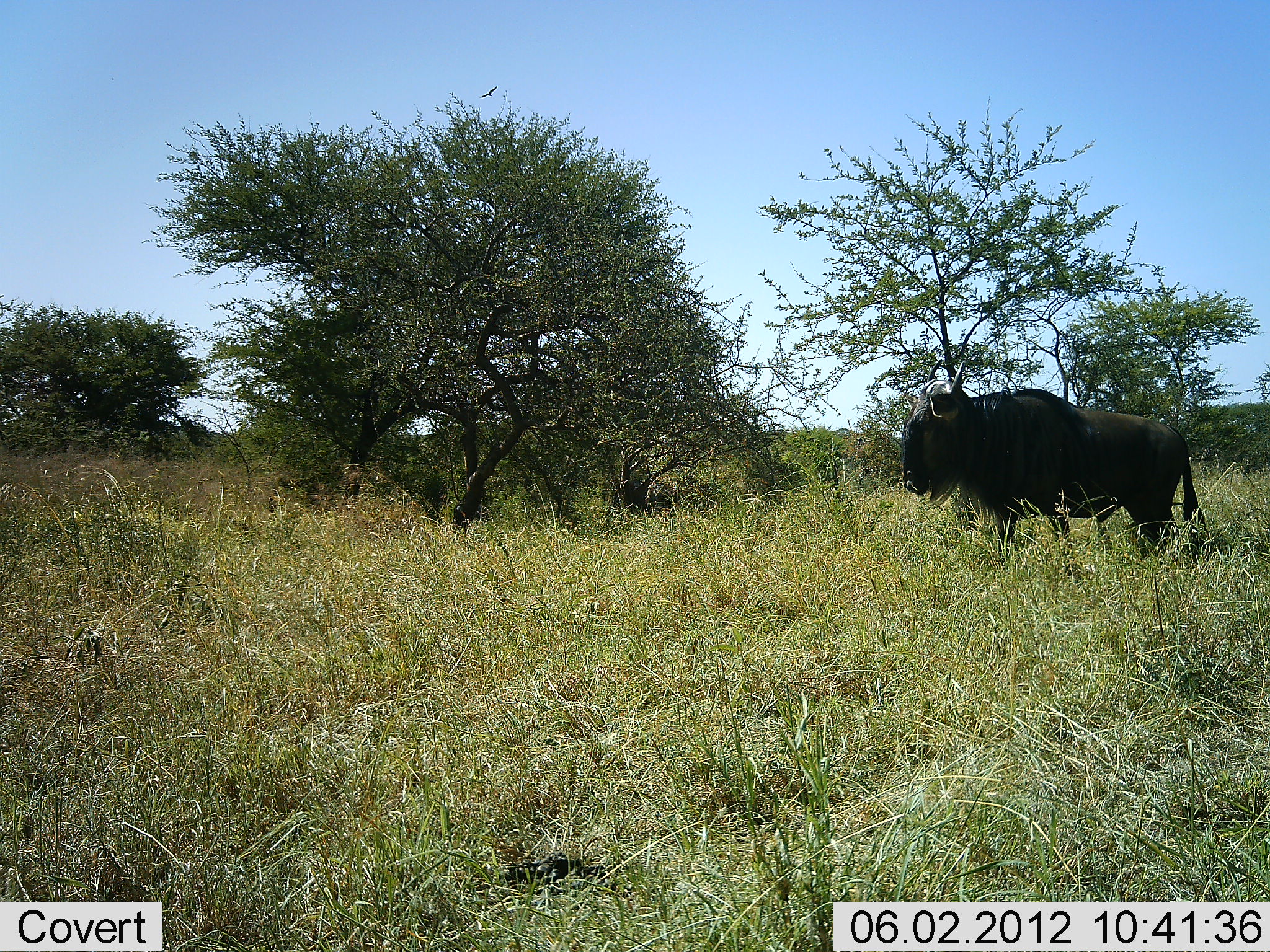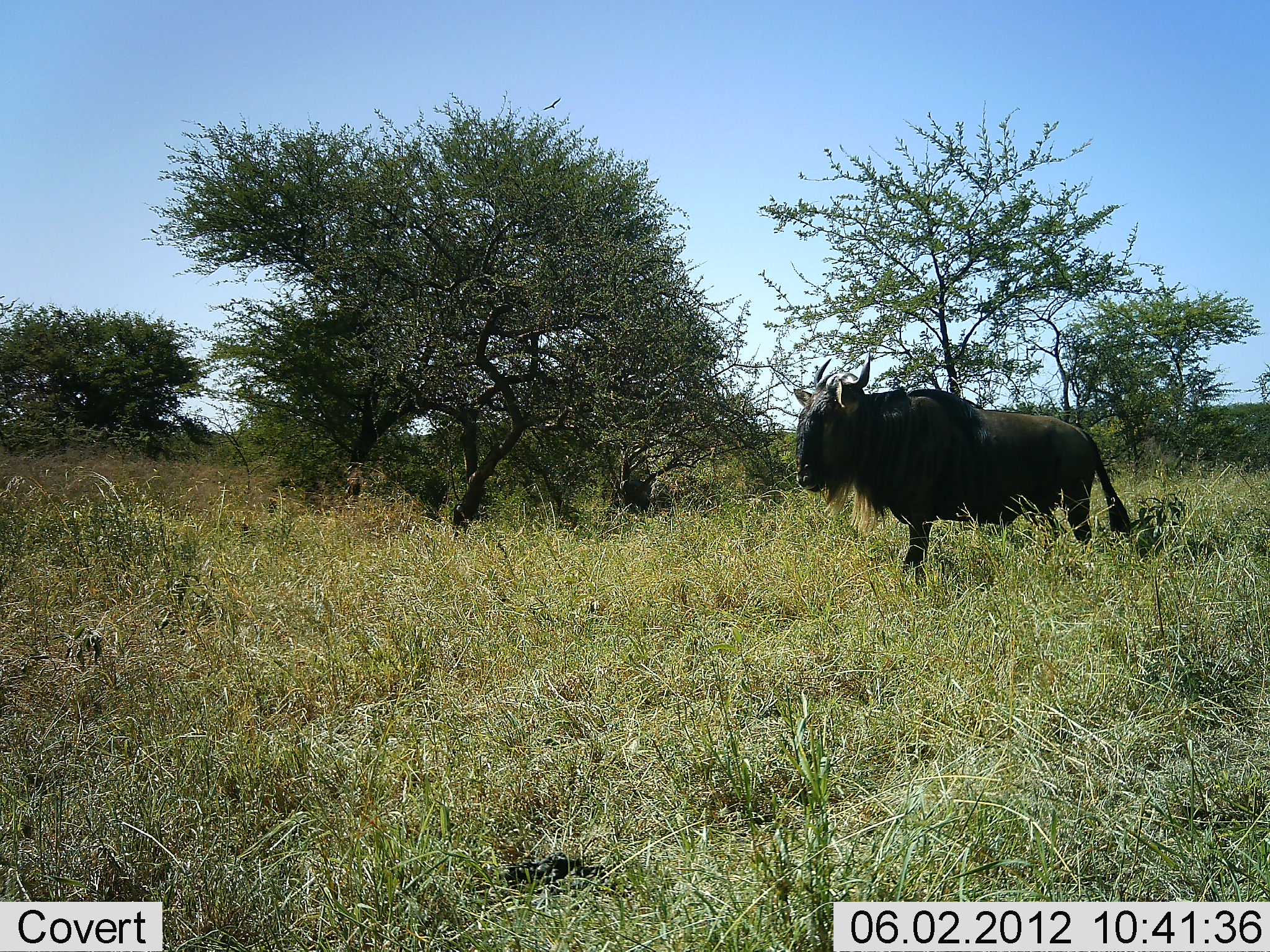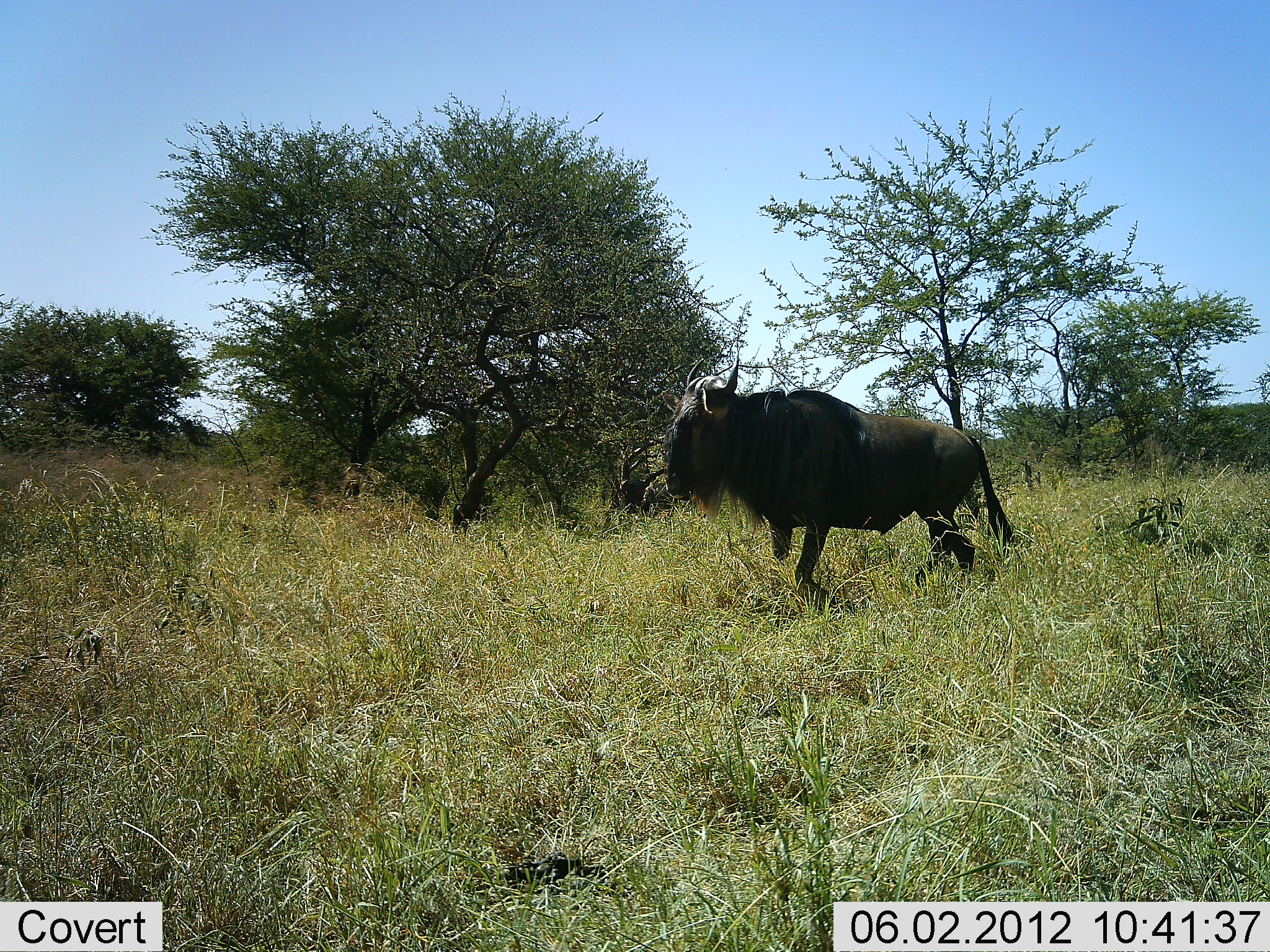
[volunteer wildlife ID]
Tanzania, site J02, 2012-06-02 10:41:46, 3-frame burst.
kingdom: Animalia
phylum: Chordata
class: Mammalia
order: Artiodactyla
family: Bovidae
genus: Connochaetes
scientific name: Connochaetes taurinus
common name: blue wildebeest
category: wildebeest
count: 1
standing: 8%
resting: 0%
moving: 100%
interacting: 0%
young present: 0%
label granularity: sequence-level